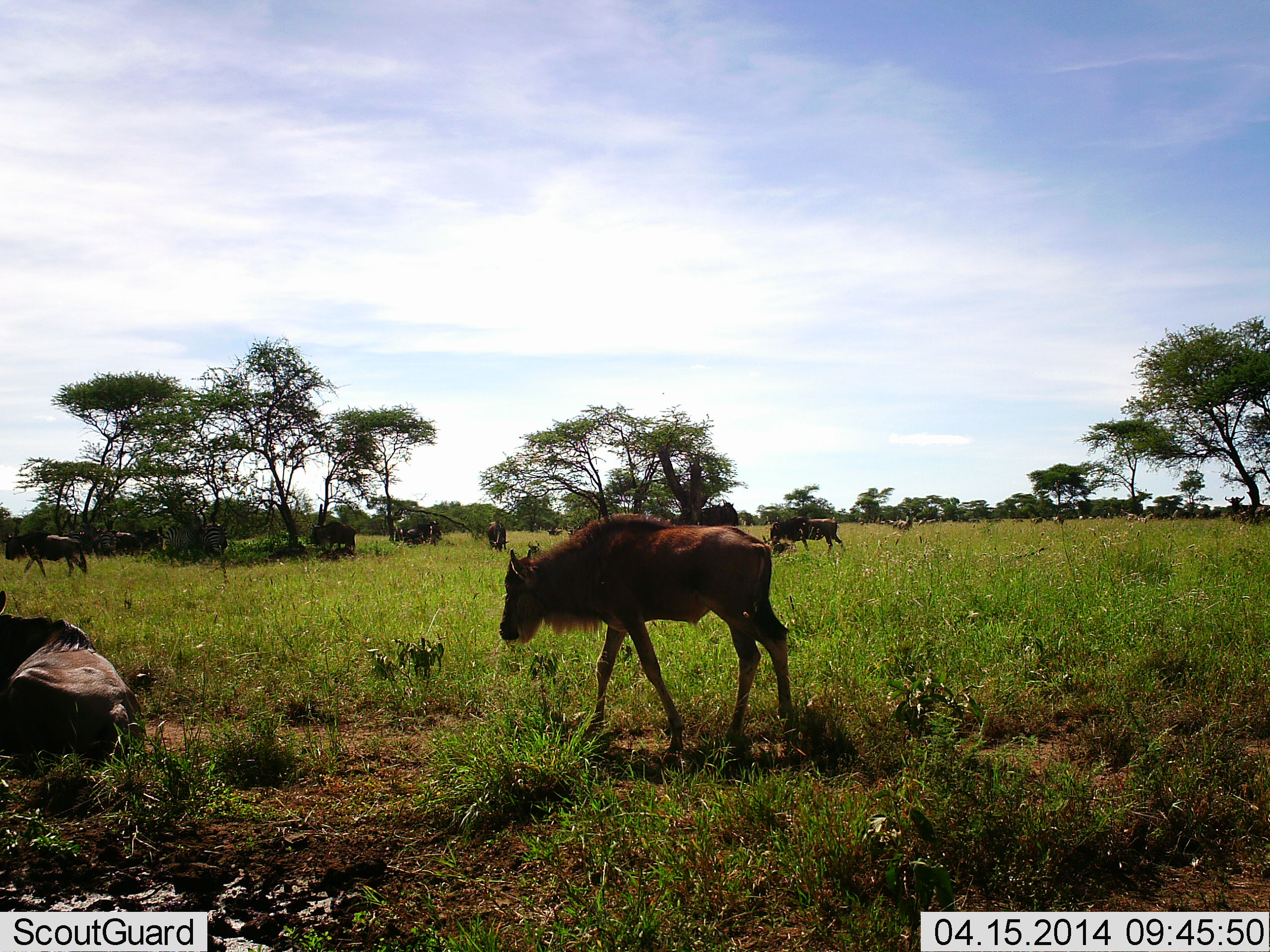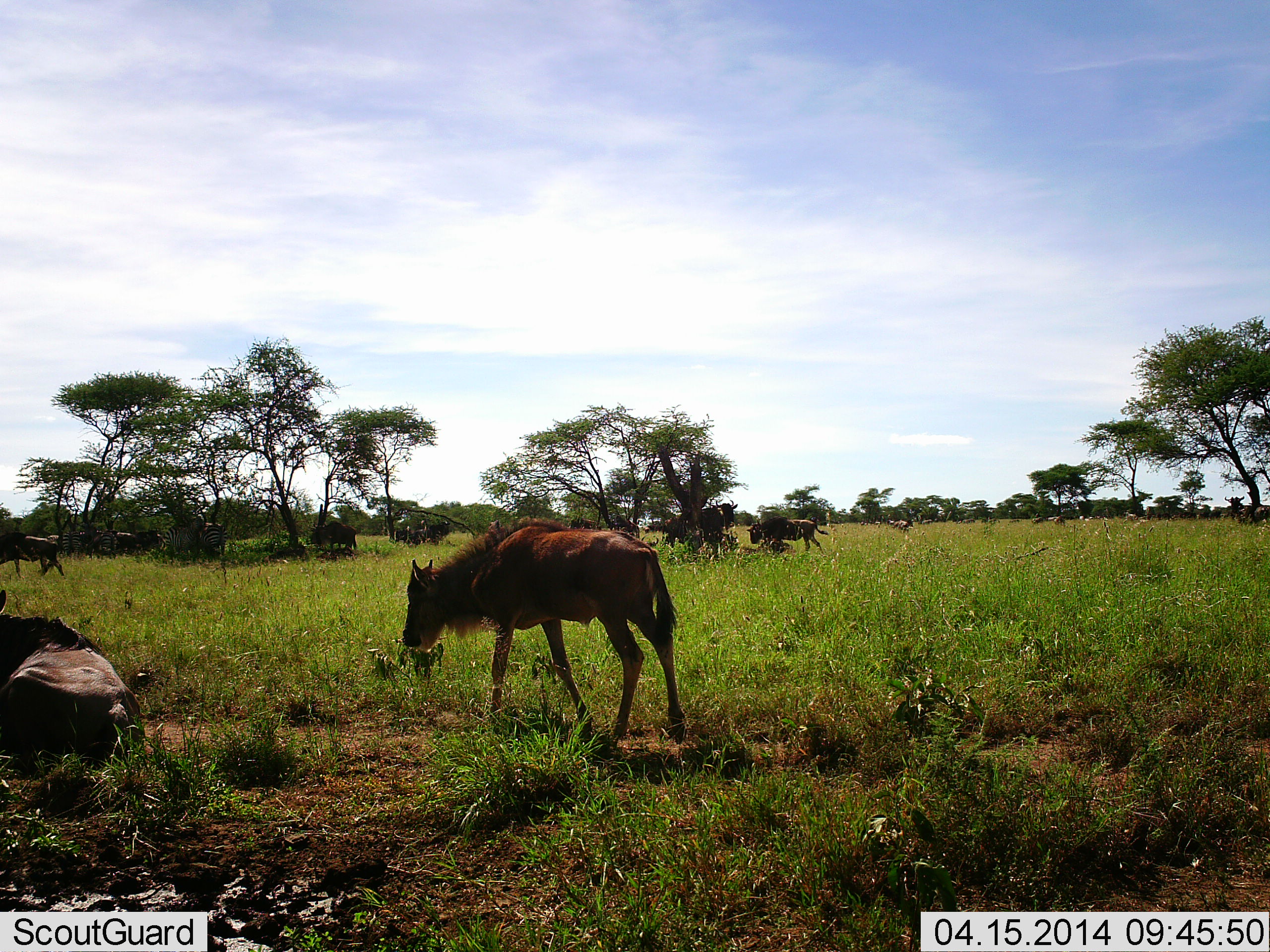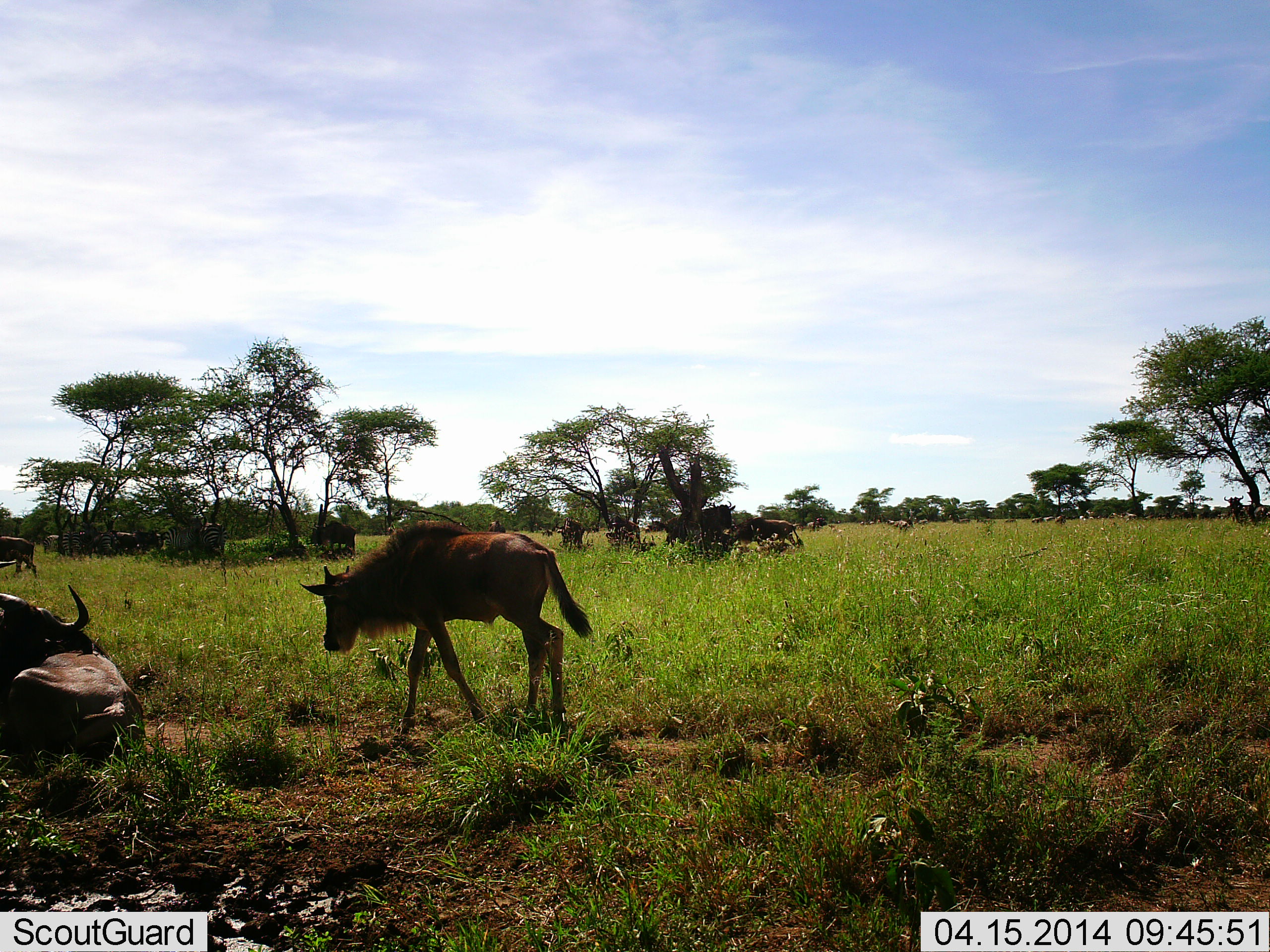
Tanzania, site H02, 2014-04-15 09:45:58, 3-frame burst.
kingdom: Animalia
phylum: Chordata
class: Mammalia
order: Artiodactyla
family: Bovidae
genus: Connochaetes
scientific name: Connochaetes taurinus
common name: blue wildebeest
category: wildebeest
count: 11-50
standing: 33%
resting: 75%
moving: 100%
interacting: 8%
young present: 42%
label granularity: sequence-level